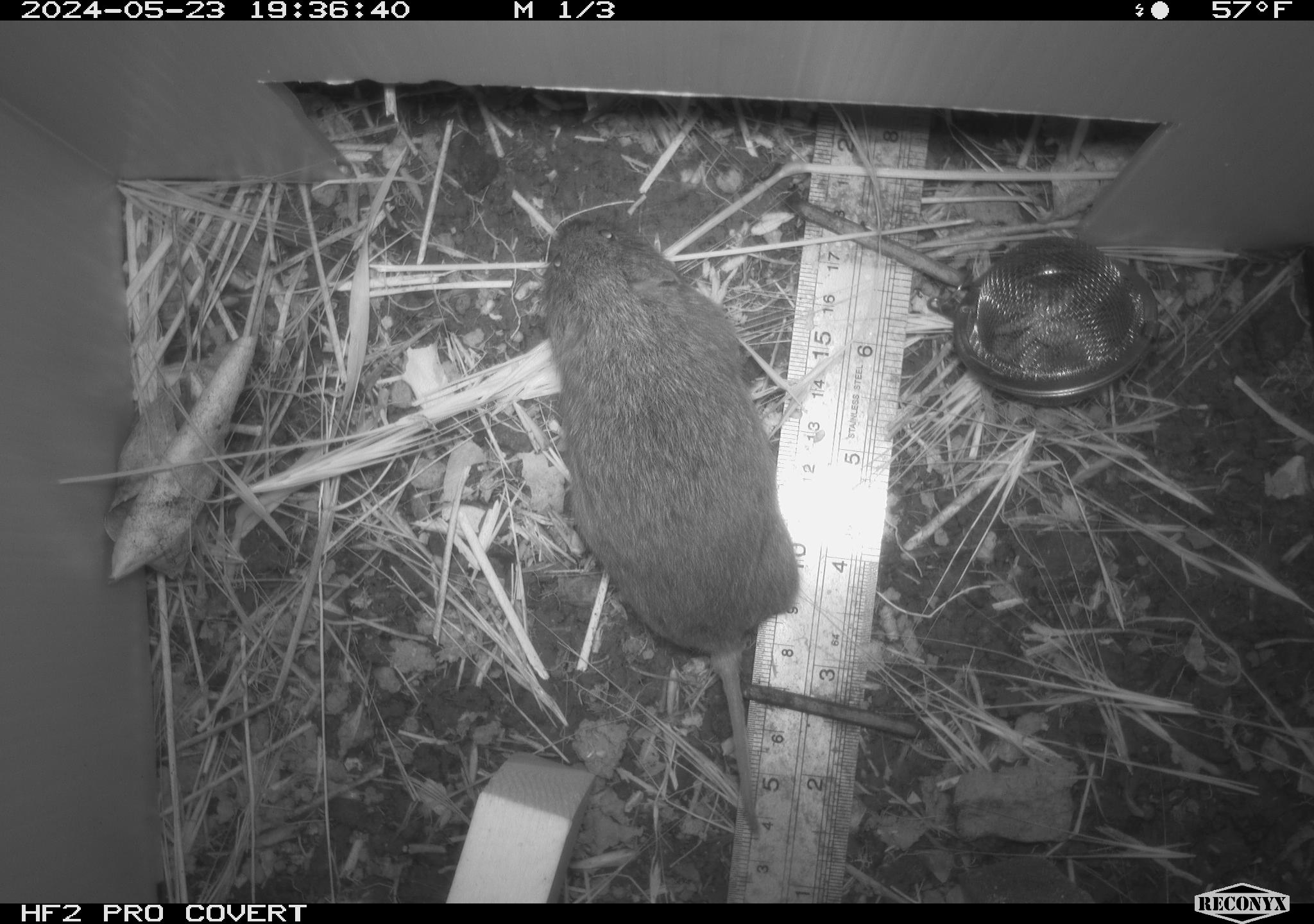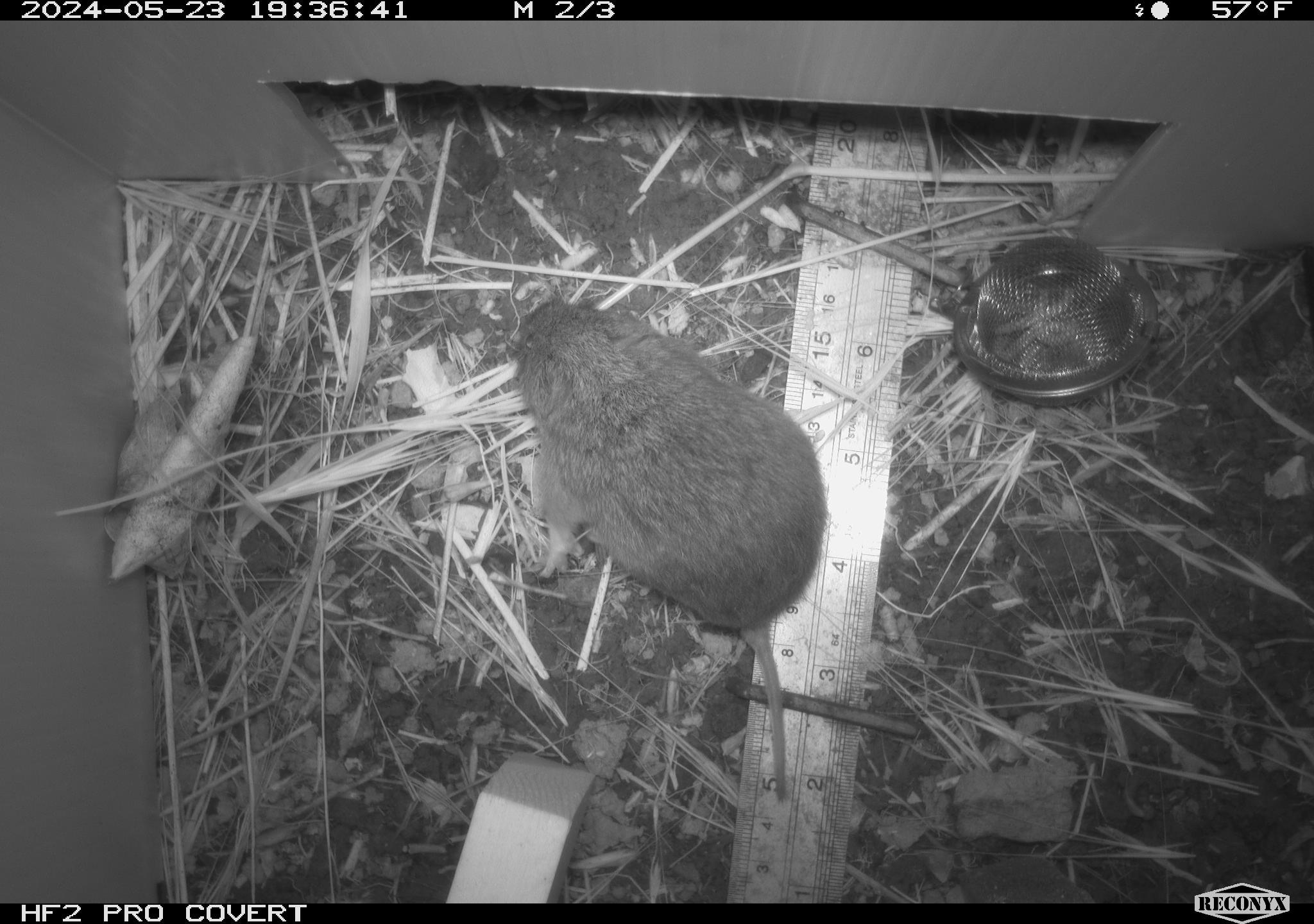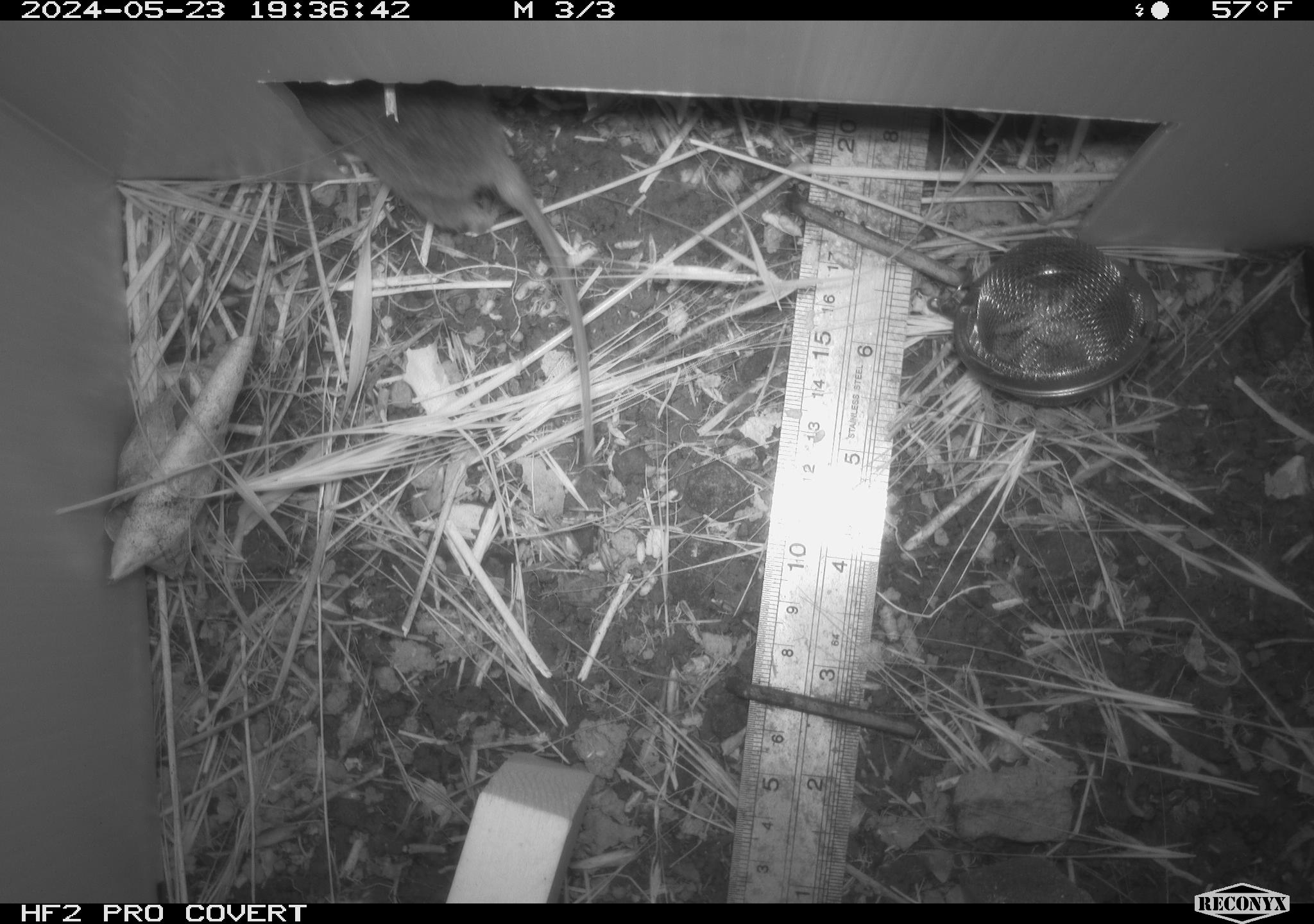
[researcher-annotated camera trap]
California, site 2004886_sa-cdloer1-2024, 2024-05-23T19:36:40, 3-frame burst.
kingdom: Animalia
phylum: Chordata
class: Mammalia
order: Rodentia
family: Cricetidae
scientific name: Arvicolinae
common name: voles, lemmings, and muskrats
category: arvicolinae subfamily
Arvicolinae subfamily (voles, lemmings, and muskrats) (Arvicolinae).